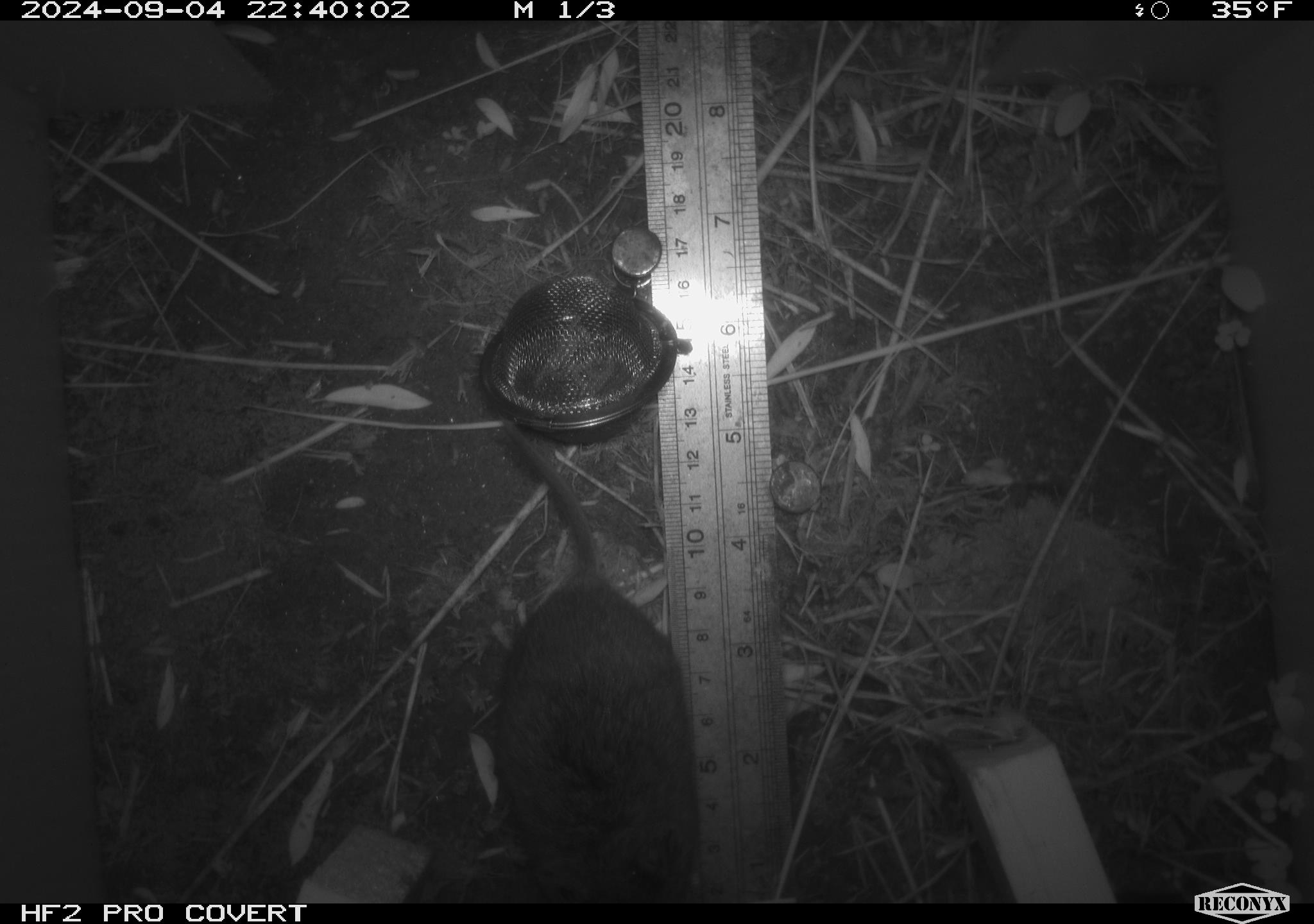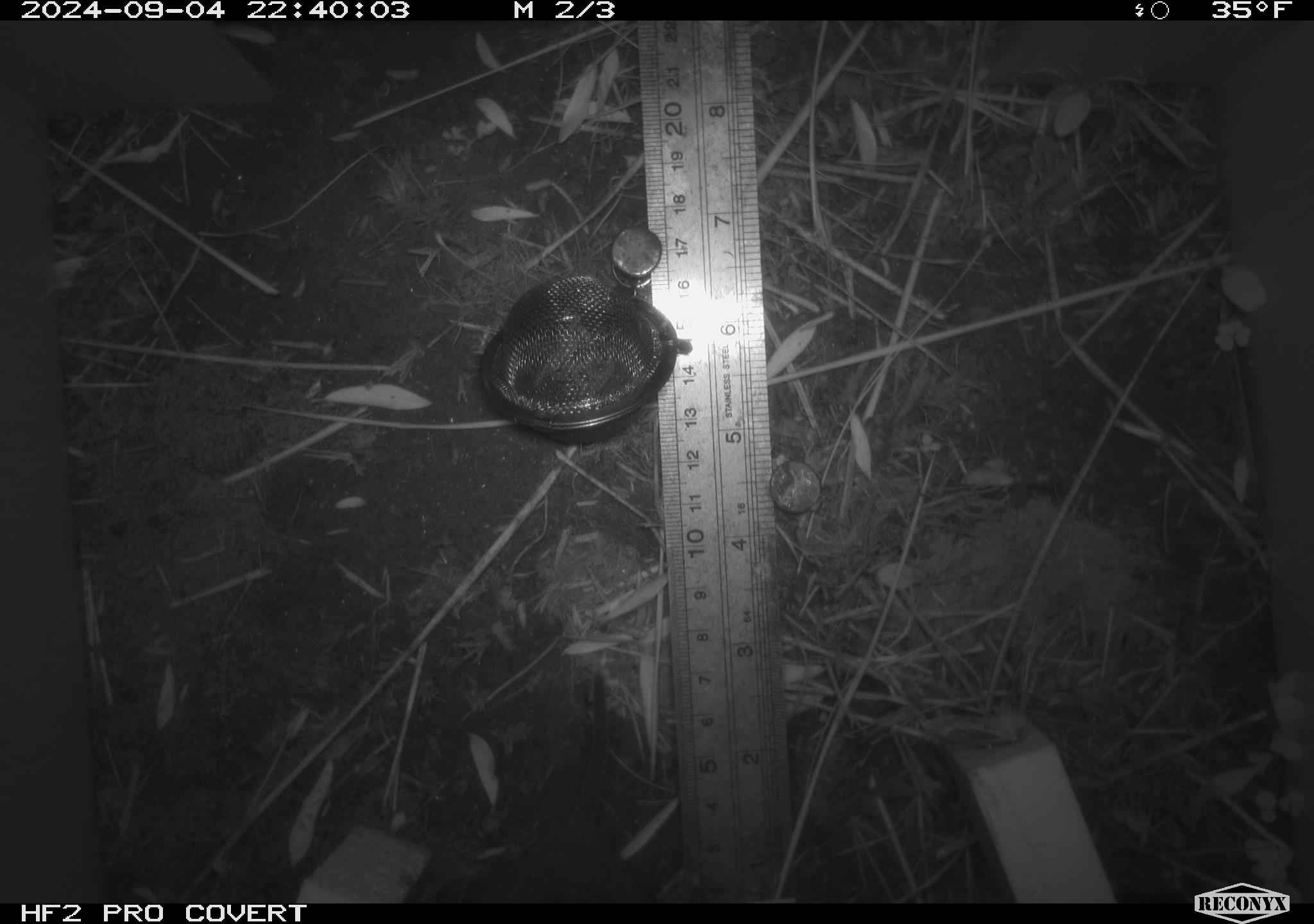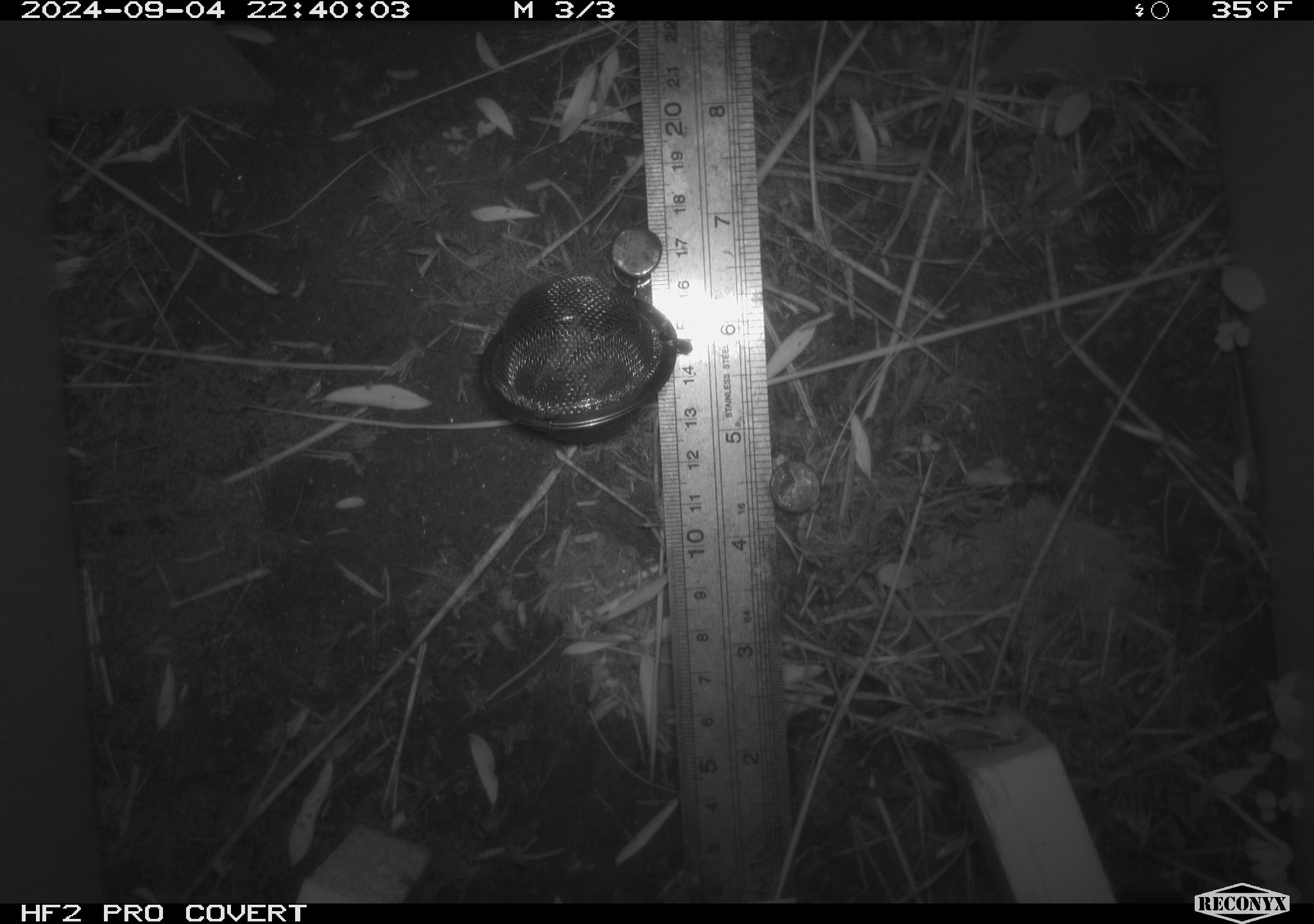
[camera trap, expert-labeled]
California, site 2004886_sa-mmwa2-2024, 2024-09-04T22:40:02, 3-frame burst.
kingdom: Animalia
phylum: Chordata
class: Mammalia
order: Rodentia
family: Cricetidae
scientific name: Arvicolinae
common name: voles, lemmings, and muskrats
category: arvicolinae subfamily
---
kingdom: Animalia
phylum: Chordata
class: Mammalia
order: Rodentia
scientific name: Rodentia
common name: mouse species